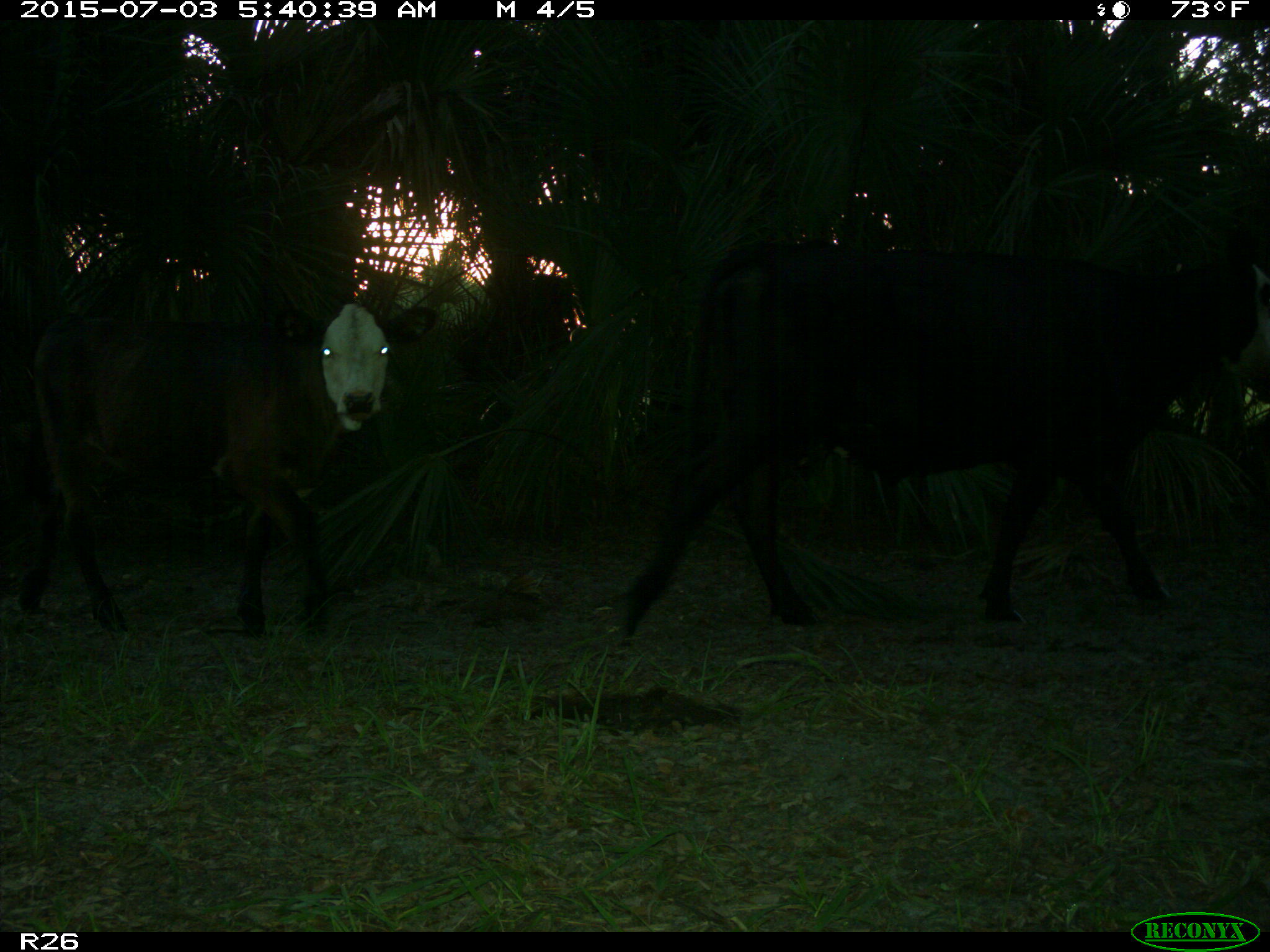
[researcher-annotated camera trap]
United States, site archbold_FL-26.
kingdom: Animalia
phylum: Chordata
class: Mammalia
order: Artiodactyla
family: Bovidae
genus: Bos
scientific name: Bos taurus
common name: domestic cow